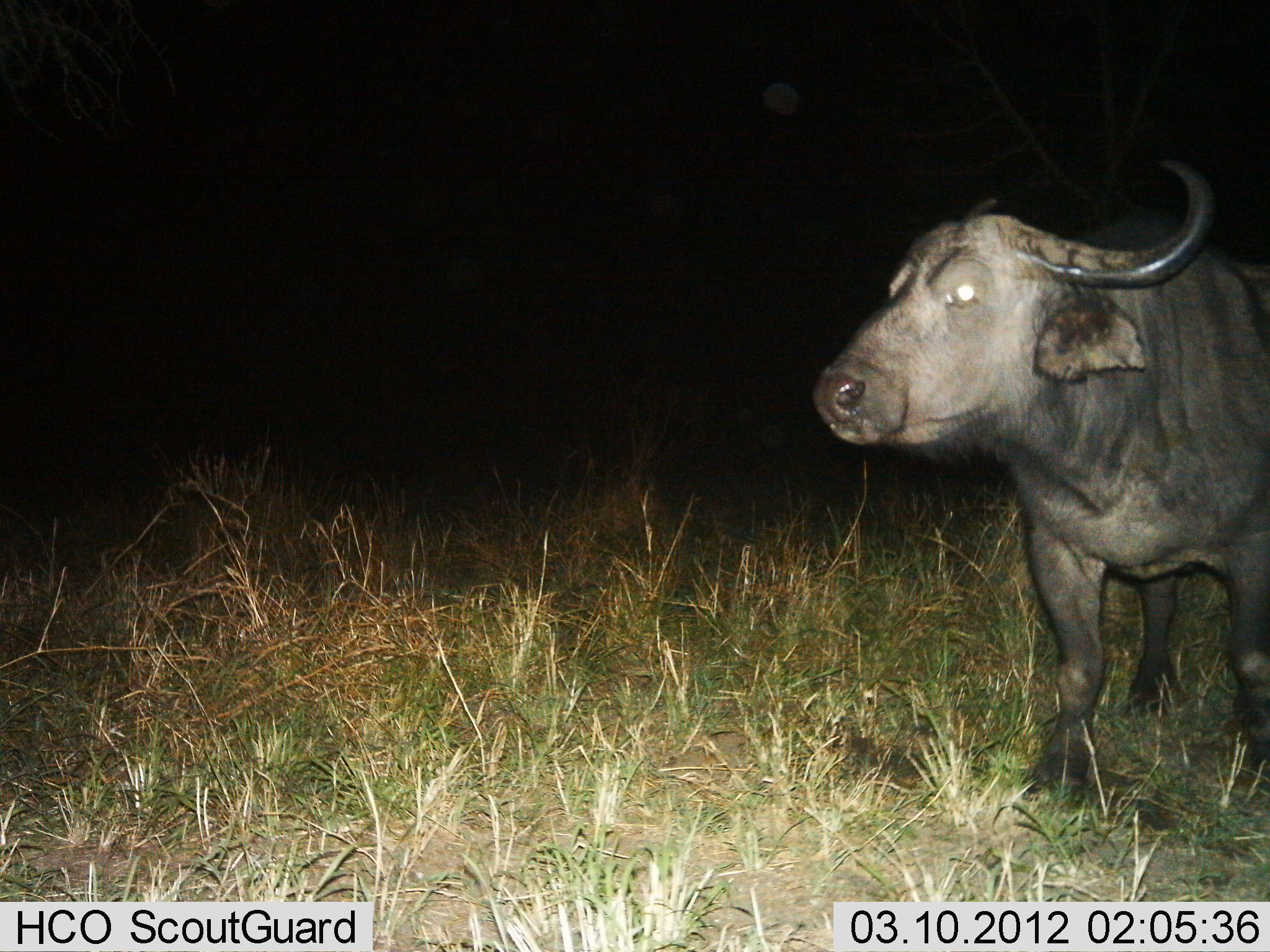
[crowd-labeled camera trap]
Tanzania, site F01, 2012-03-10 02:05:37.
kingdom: Animalia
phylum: Chordata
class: Mammalia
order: Artiodactyla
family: Bovidae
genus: Syncerus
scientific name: Syncerus caffer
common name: cape buffalo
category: buffalo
Buffalo (cape buffalo) (Syncerus caffer), count 1. Behavior (volunteer vote fractions): standing 91%, resting 0%, moving 9%, interacting 0%. Young present (vote fraction): 0%. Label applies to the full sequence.